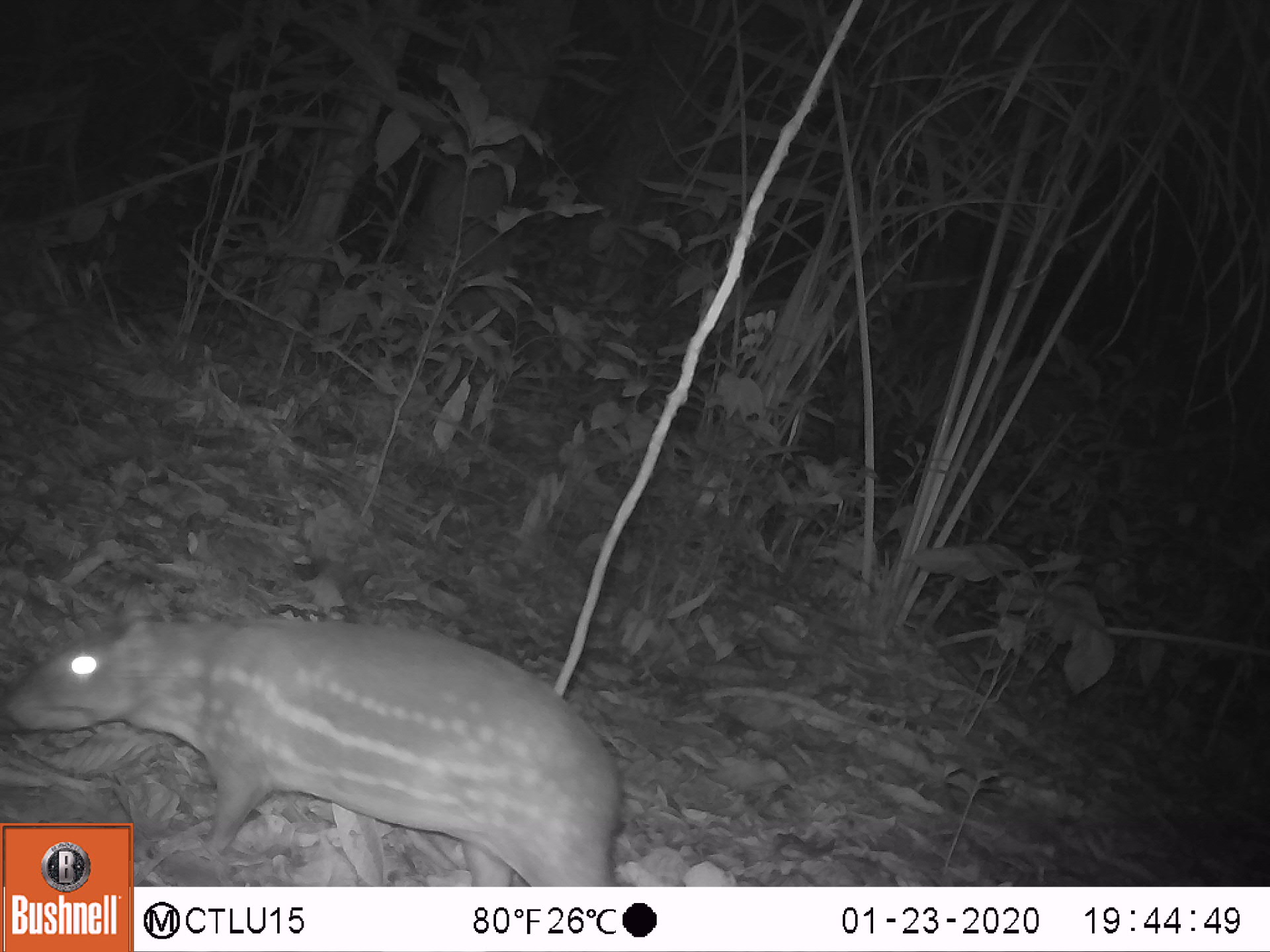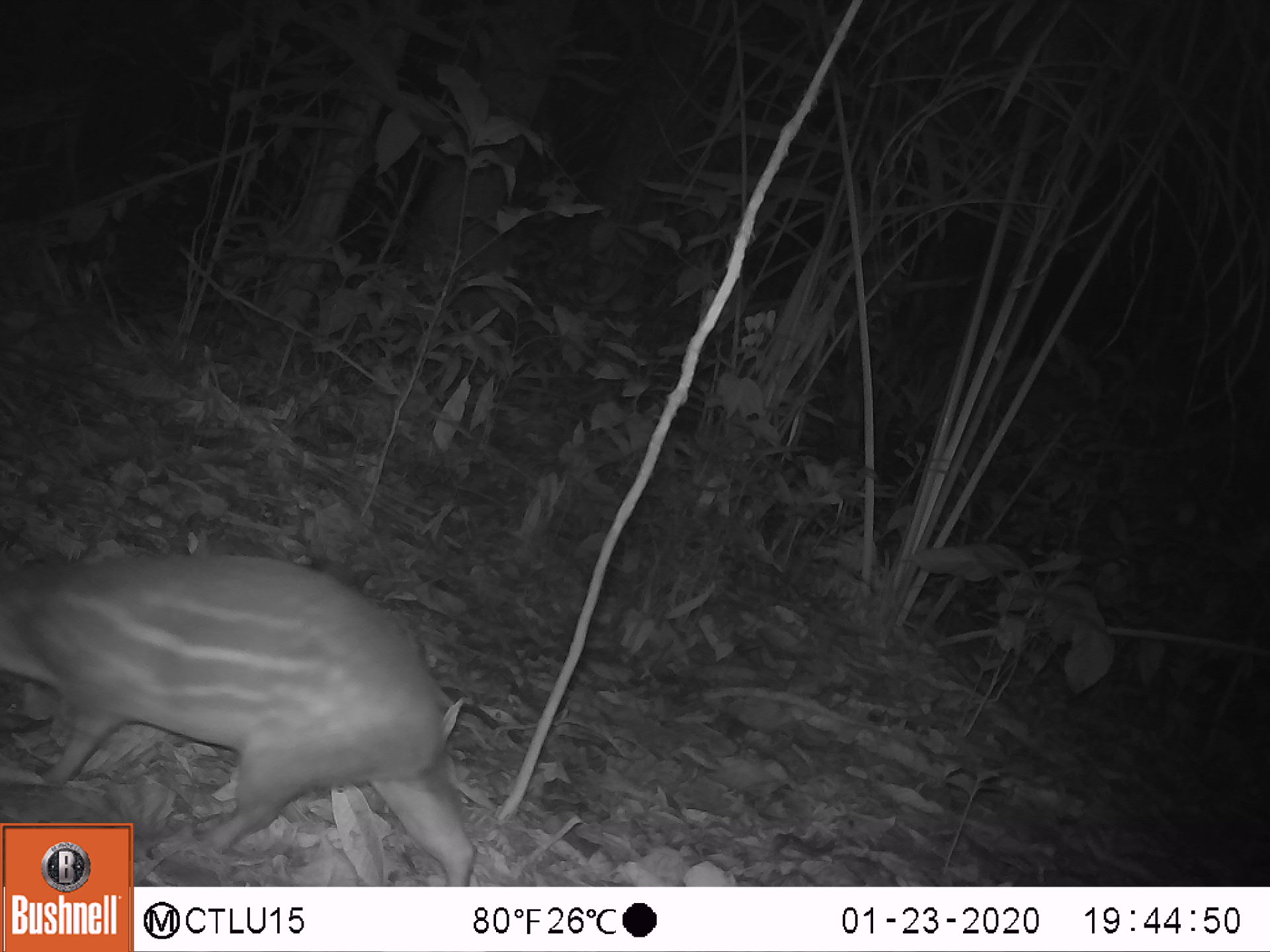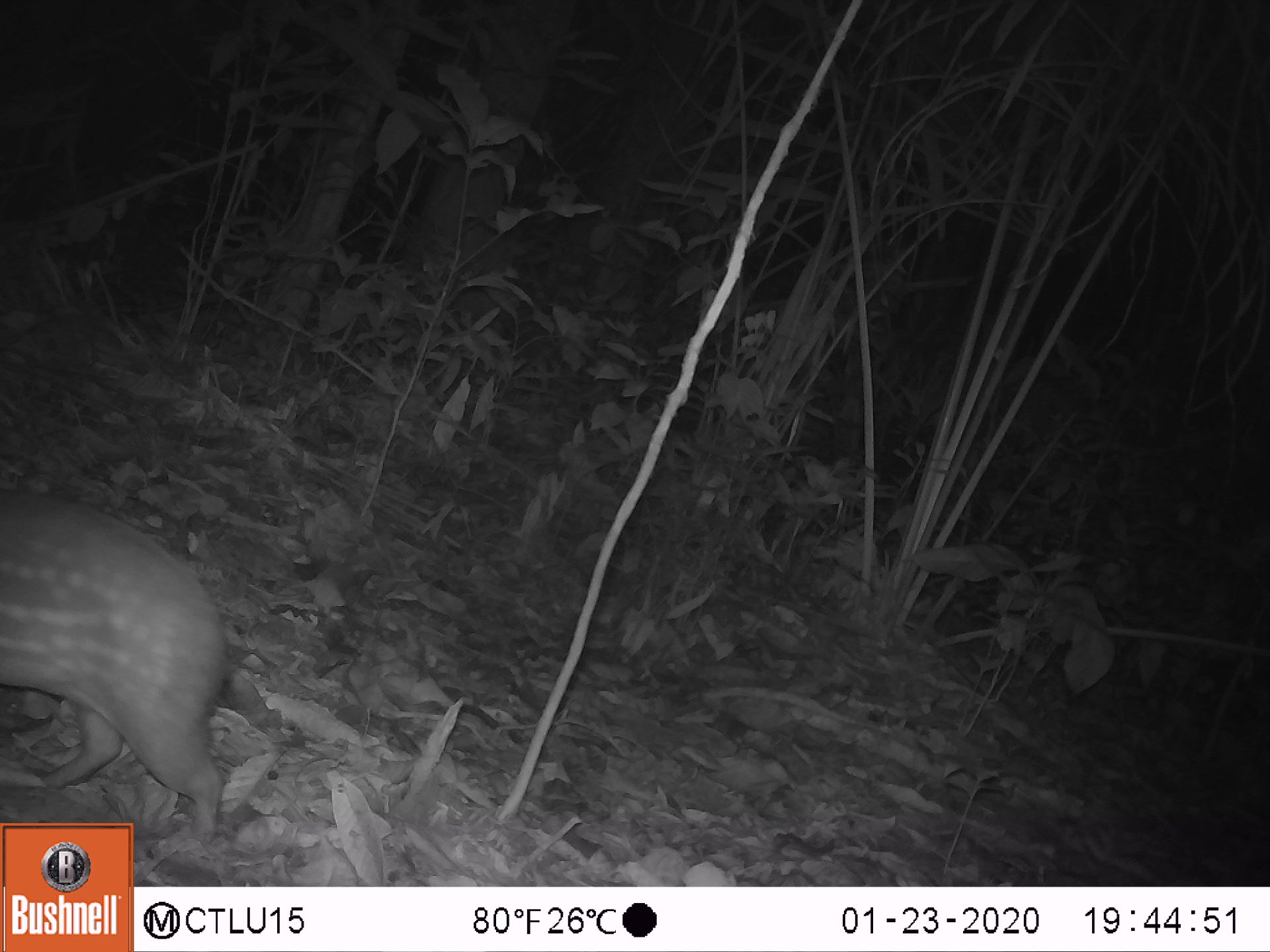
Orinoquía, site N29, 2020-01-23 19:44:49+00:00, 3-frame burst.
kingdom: Animalia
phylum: Chordata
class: Mammalia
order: Rodentia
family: Cuniculidae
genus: Cuniculus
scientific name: Cuniculus paca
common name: spotted paca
Spotted paca (Cuniculus paca).